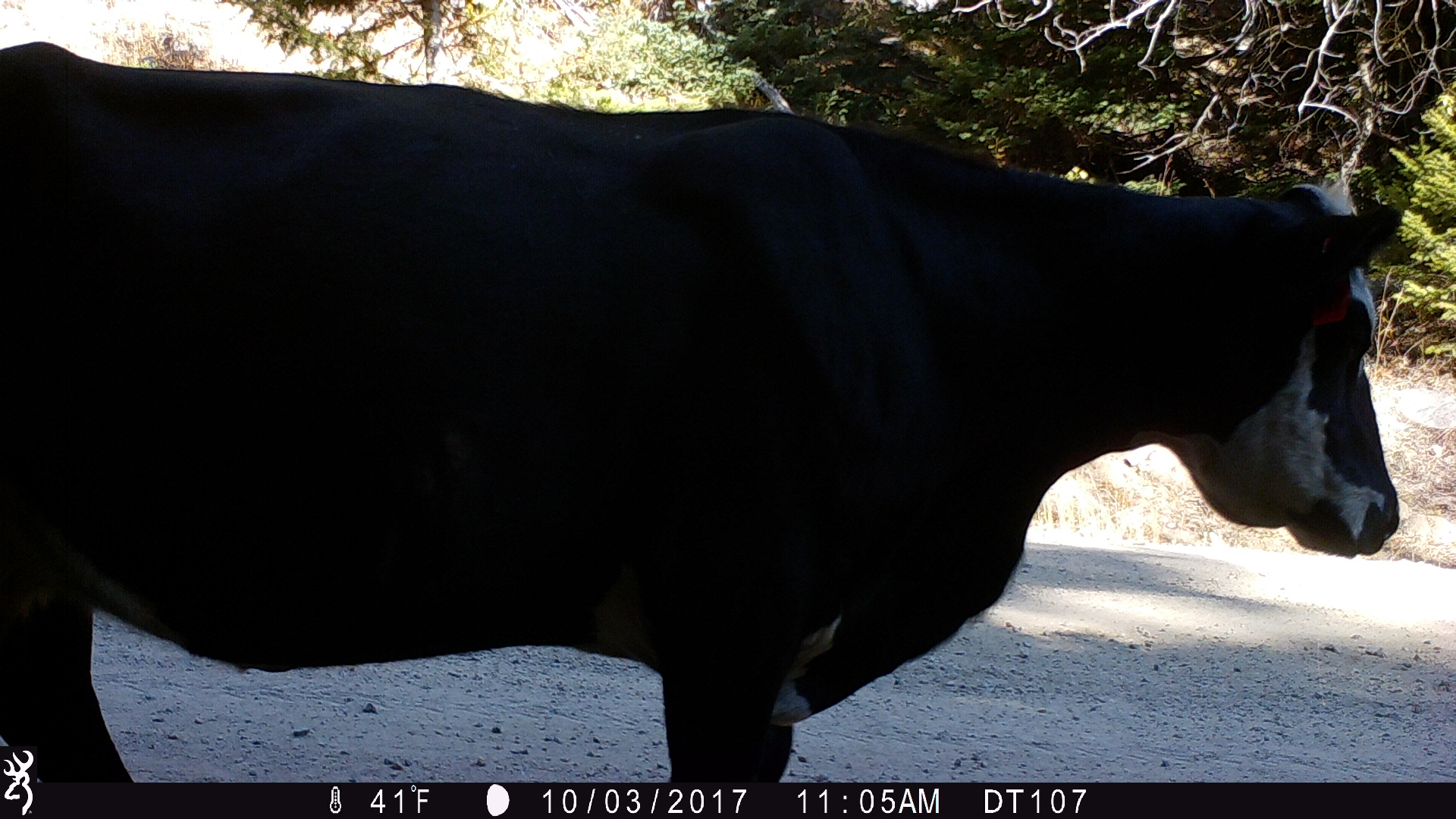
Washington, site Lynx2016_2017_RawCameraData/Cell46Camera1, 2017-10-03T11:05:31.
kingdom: Animalia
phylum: Chordata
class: Mammalia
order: Artiodactyla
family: Bovidae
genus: Bos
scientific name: Bos taurus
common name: domestic cattle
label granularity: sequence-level